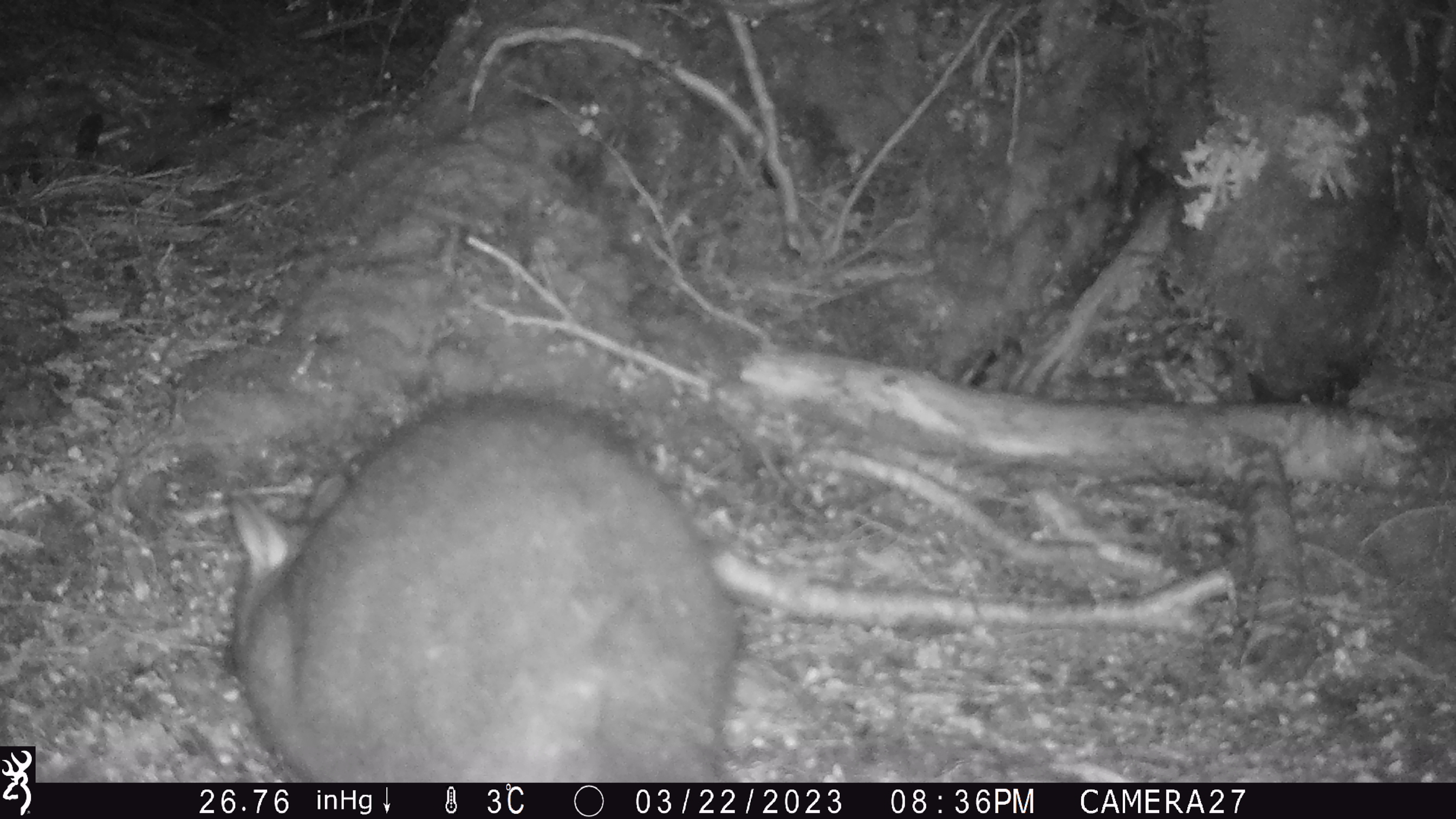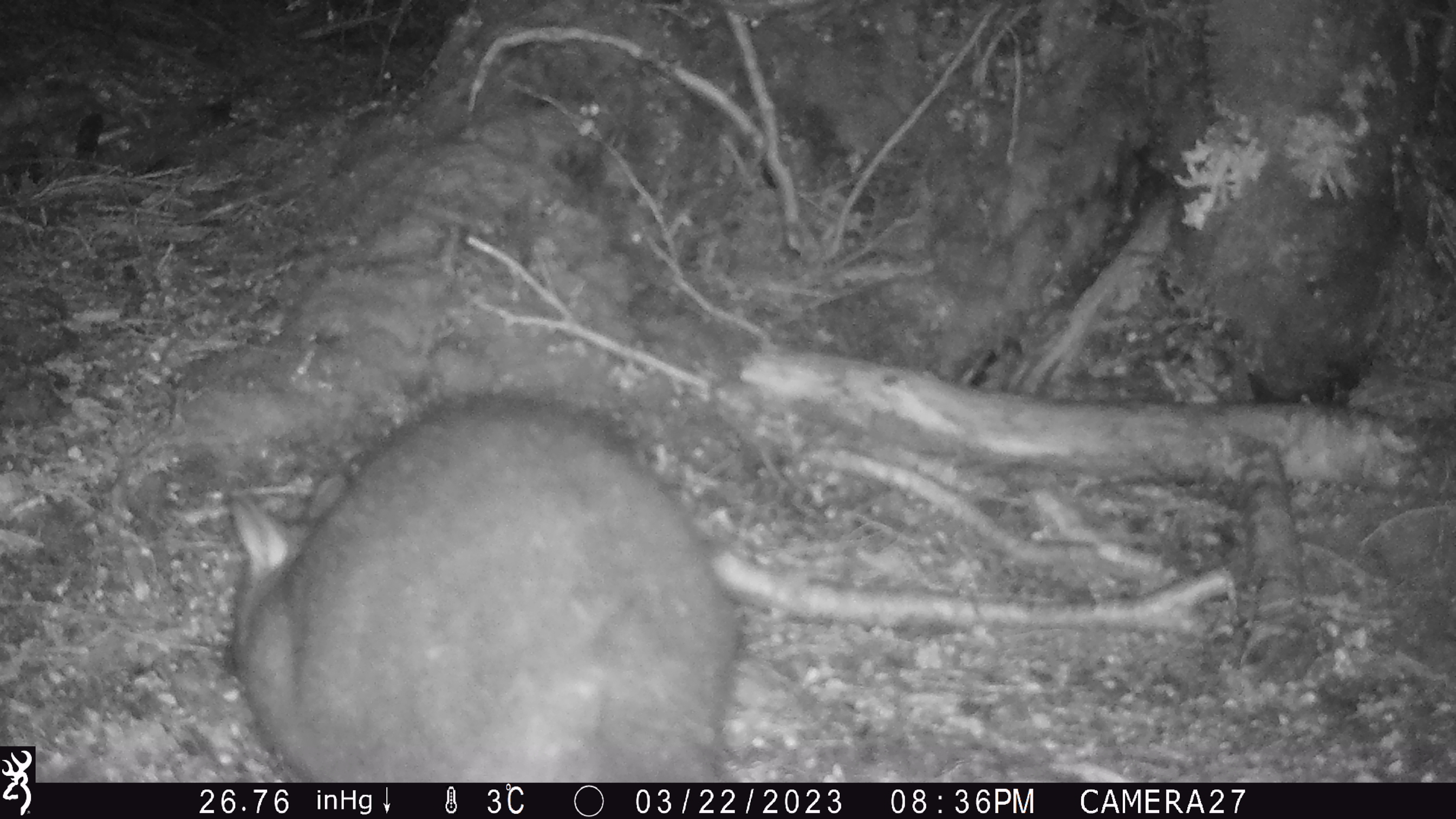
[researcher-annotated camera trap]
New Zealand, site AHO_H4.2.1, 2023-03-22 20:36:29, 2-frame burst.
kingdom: Animalia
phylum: Chordata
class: Mammalia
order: Diprotodontia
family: Phalangeridae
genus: Trichosurus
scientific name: Trichosurus vulpecula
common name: common brushtail possum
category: possum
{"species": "possum (common brushtail possum) (Trichosurus vulpecula)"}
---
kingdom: Animalia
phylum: Chordata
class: Mammalia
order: Carnivora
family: Mustelidae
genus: Mustela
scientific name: Mustela erminea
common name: stoat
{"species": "stoat (Mustela erminea)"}